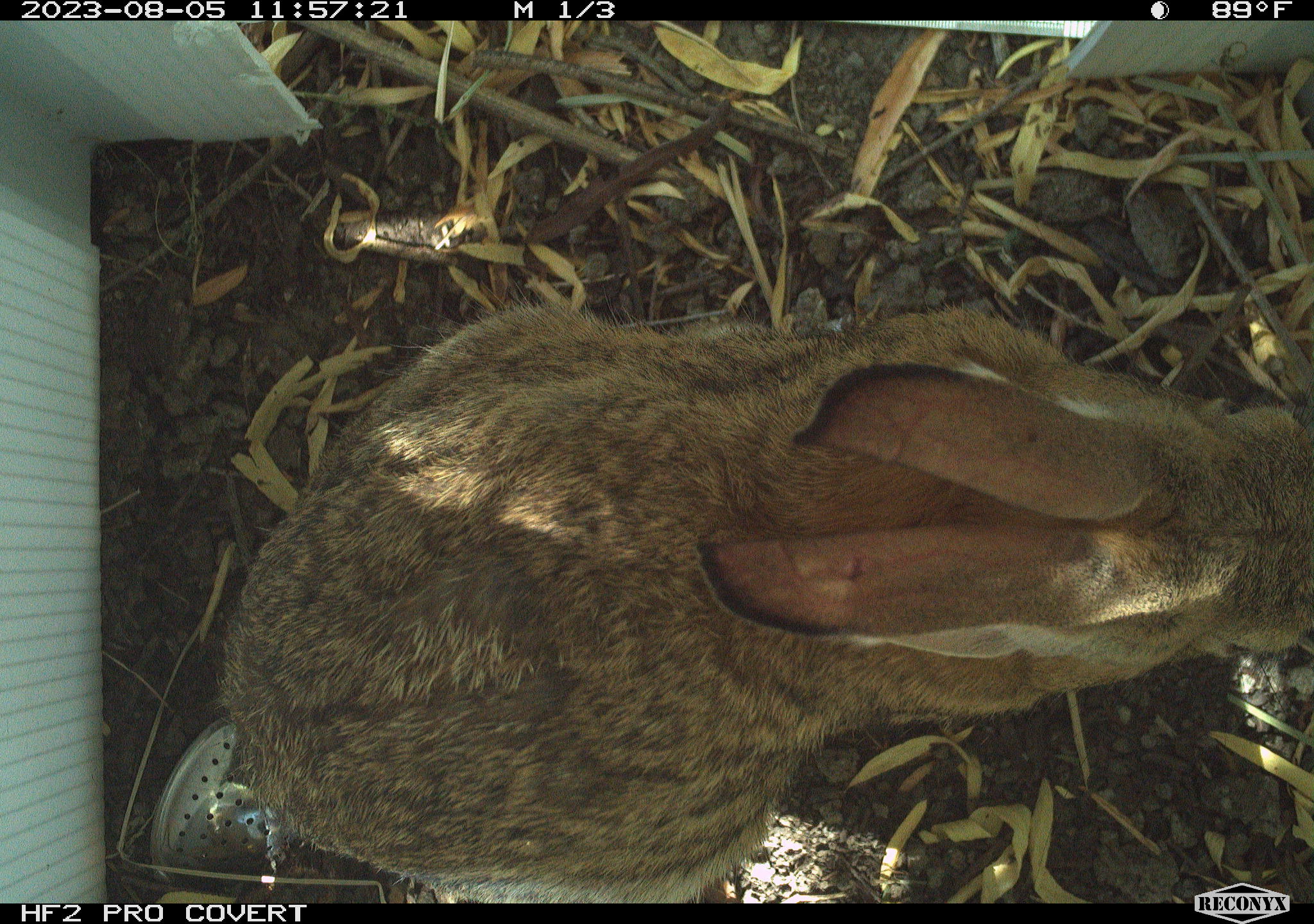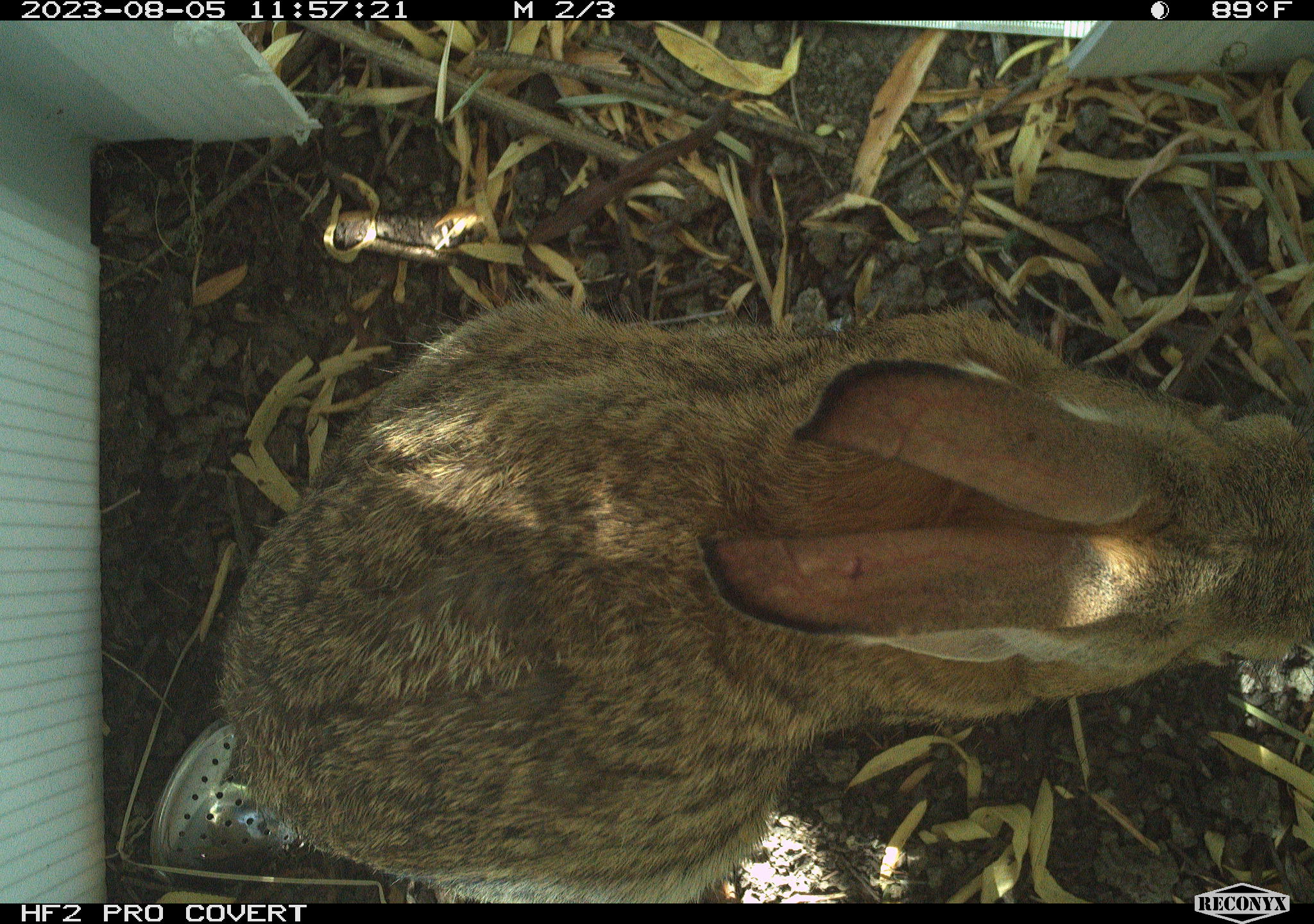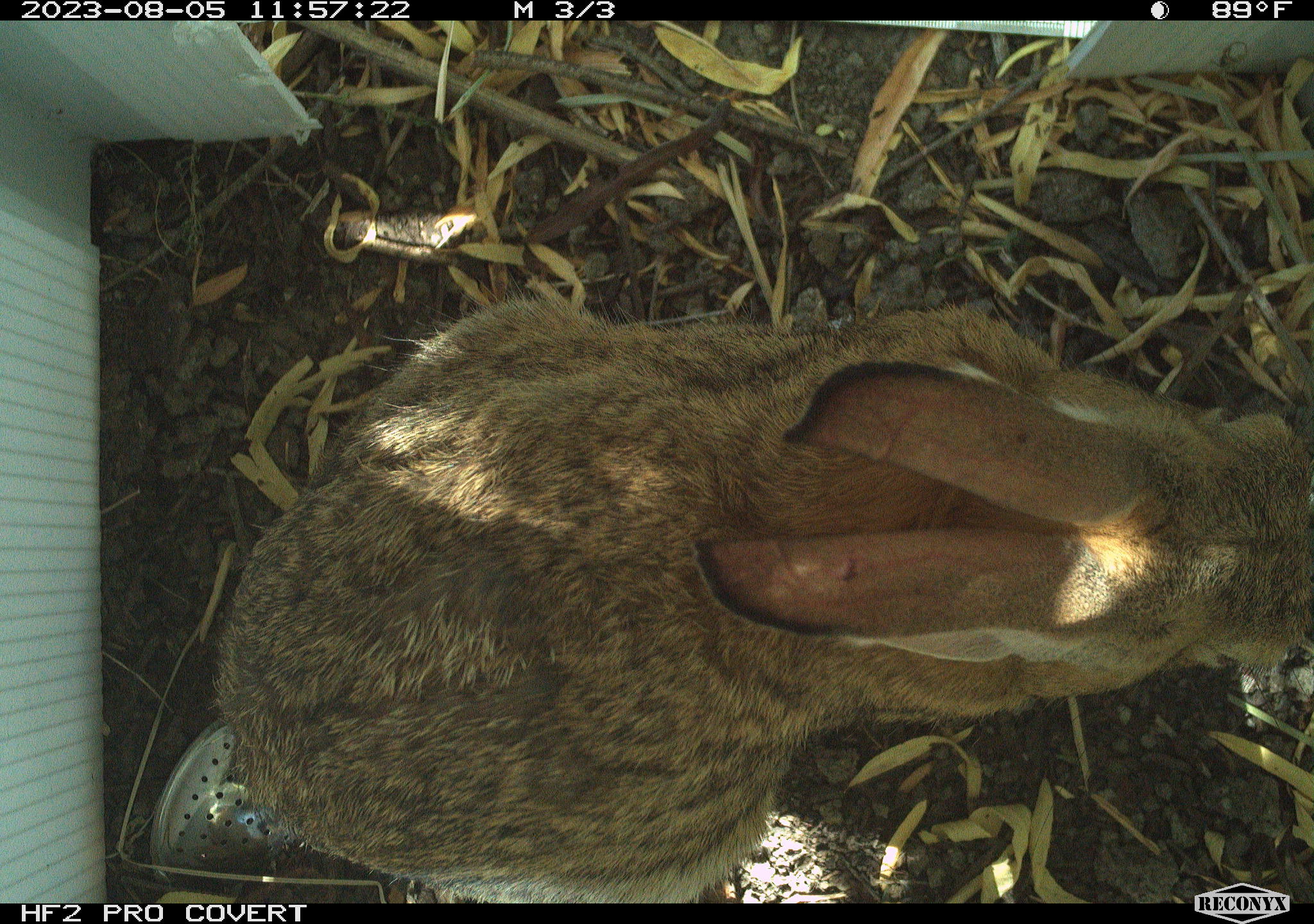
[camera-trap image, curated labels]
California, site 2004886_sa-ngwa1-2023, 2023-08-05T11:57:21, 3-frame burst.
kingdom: Animalia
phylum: Chordata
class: Mammalia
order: Lagomorpha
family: Leporidae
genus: Sylvilagus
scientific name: Sylvilagus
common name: cottontail rabbits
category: sylvilagus species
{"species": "sylvilagus species (cottontail rabbits) (Sylvilagus)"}